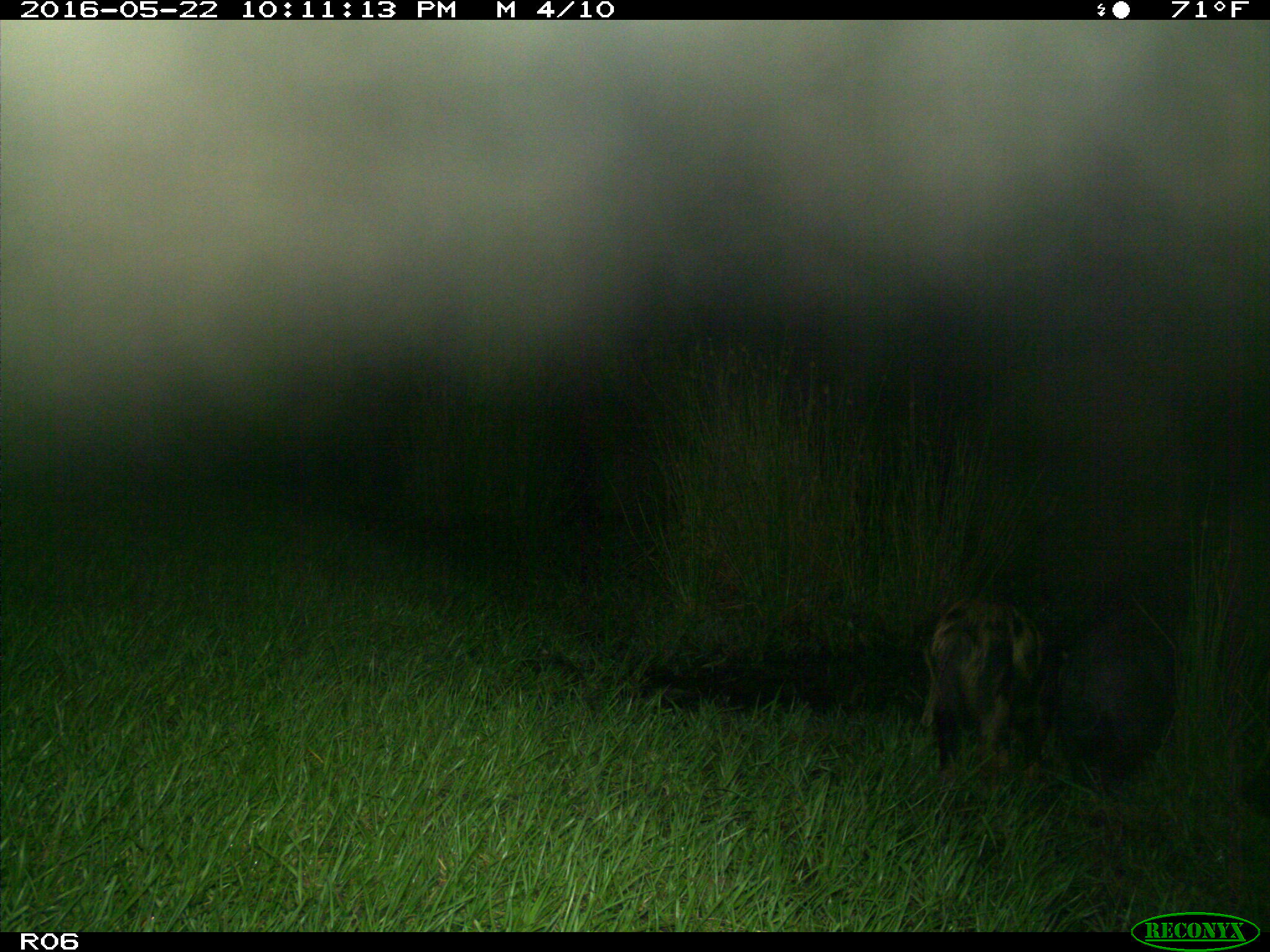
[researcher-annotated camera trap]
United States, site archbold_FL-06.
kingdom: Animalia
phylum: Chordata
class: Mammalia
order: Artiodactyla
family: Suidae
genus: Sus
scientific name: Sus scrofa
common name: wild boar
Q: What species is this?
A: Sus scrofa (wild boar).